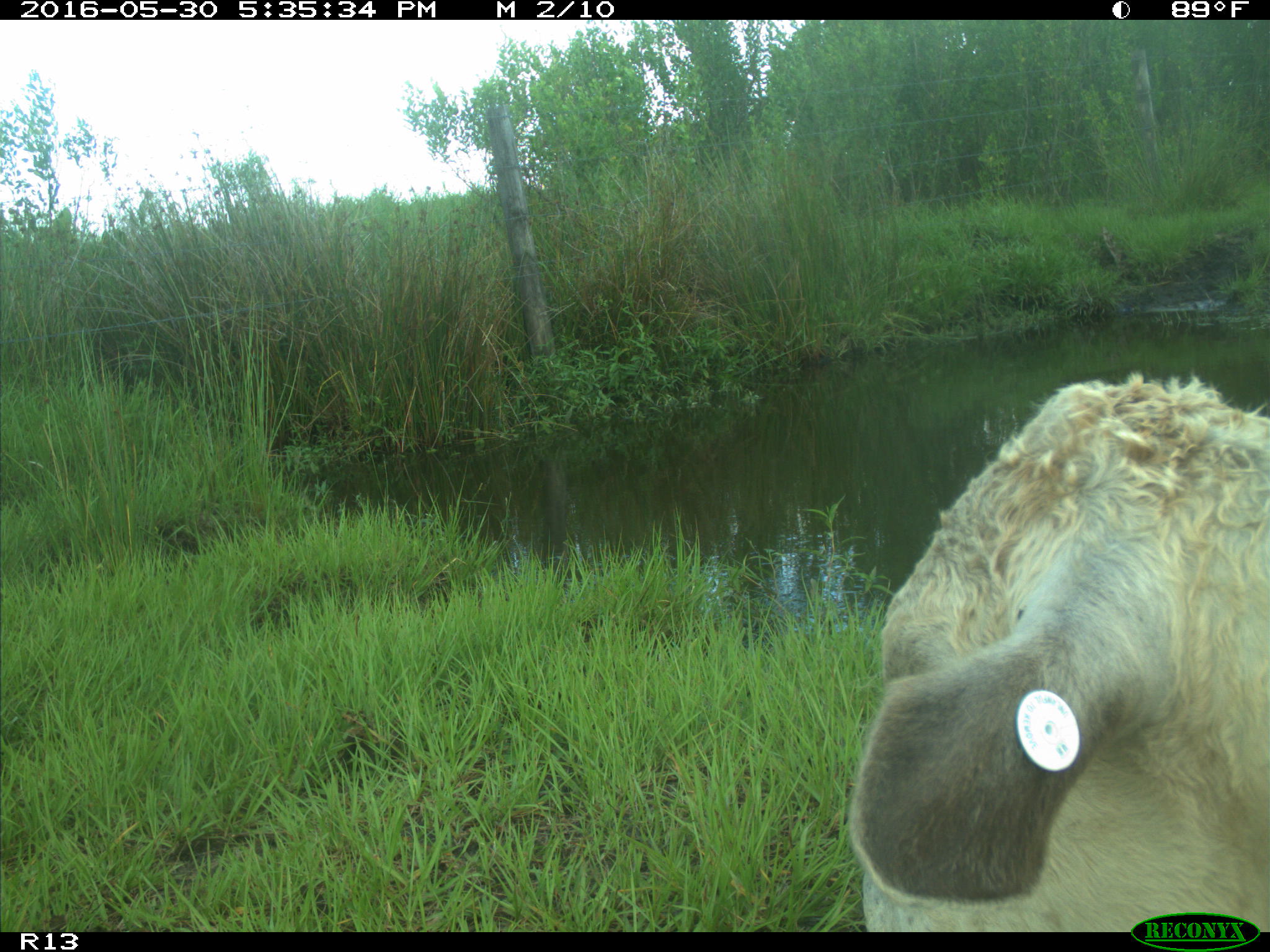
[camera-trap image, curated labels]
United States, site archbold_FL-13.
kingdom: Animalia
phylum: Chordata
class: Mammalia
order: Artiodactyla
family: Bovidae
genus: Bos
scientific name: Bos taurus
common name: domestic cow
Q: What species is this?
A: Bos taurus (domestic cow).